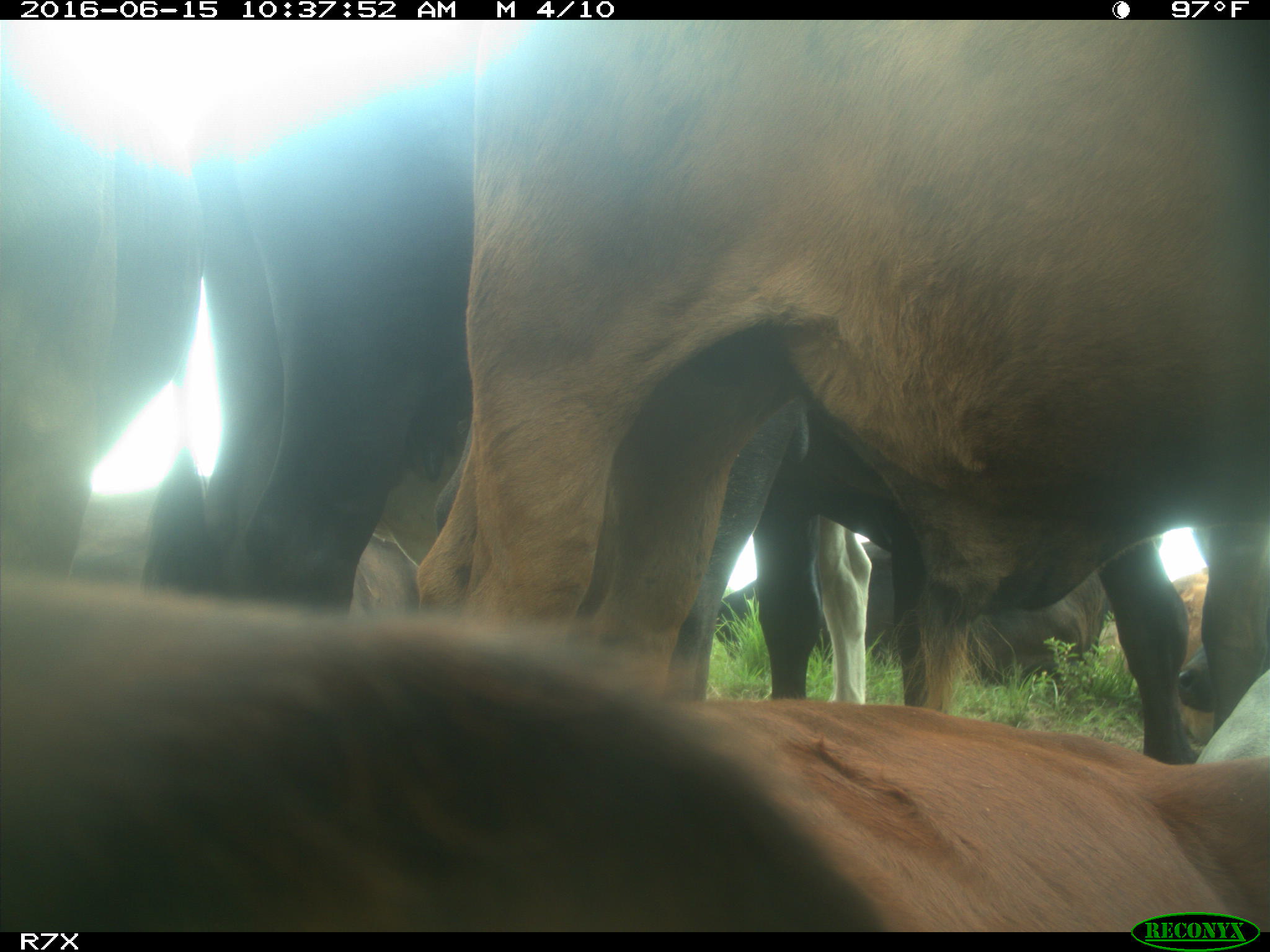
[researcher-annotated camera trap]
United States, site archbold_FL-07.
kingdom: Animalia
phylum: Chordata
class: Mammalia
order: Artiodactyla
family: Bovidae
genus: Bos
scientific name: Bos taurus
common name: domestic cow